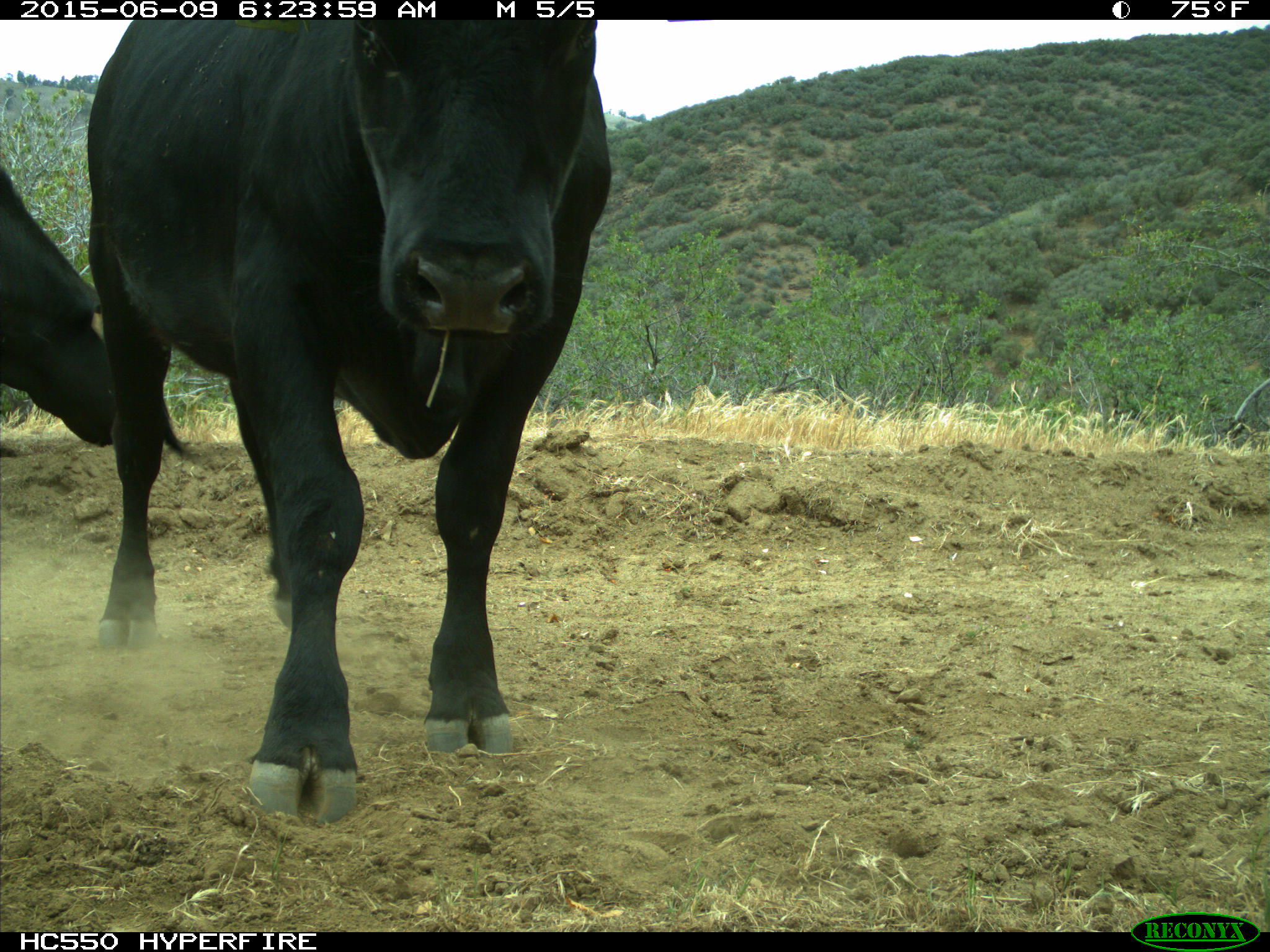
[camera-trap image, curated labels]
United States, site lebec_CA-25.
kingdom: Animalia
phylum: Chordata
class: Mammalia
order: Artiodactyla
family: Bovidae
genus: Bos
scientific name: Bos taurus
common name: domestic cow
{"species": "Bos taurus (domestic cow)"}